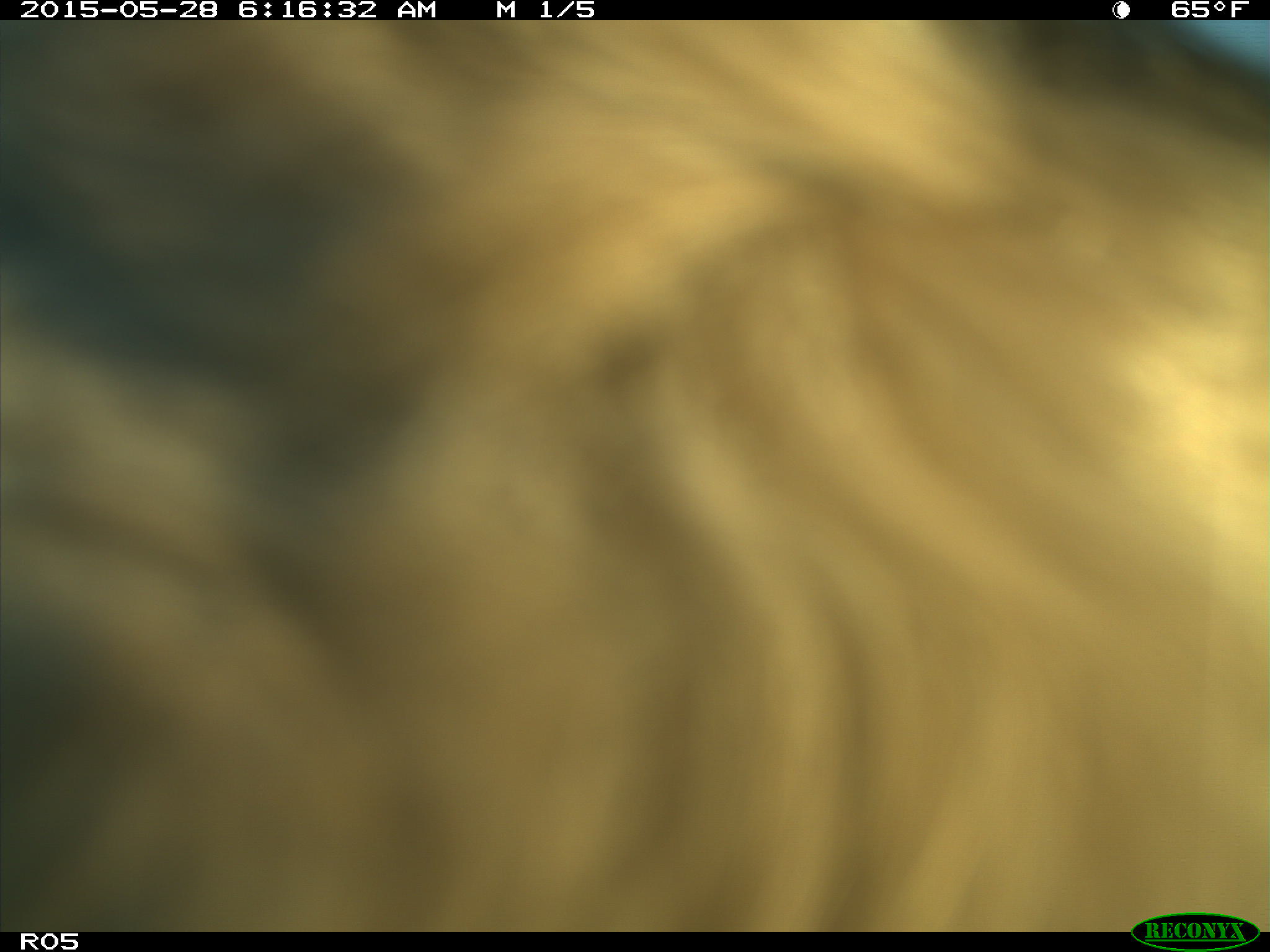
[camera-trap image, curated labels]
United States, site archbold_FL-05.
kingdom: Animalia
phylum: Chordata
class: Mammalia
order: Artiodactyla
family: Bovidae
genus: Bos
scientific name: Bos taurus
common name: domestic cow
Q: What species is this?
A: Bos taurus (domestic cow).